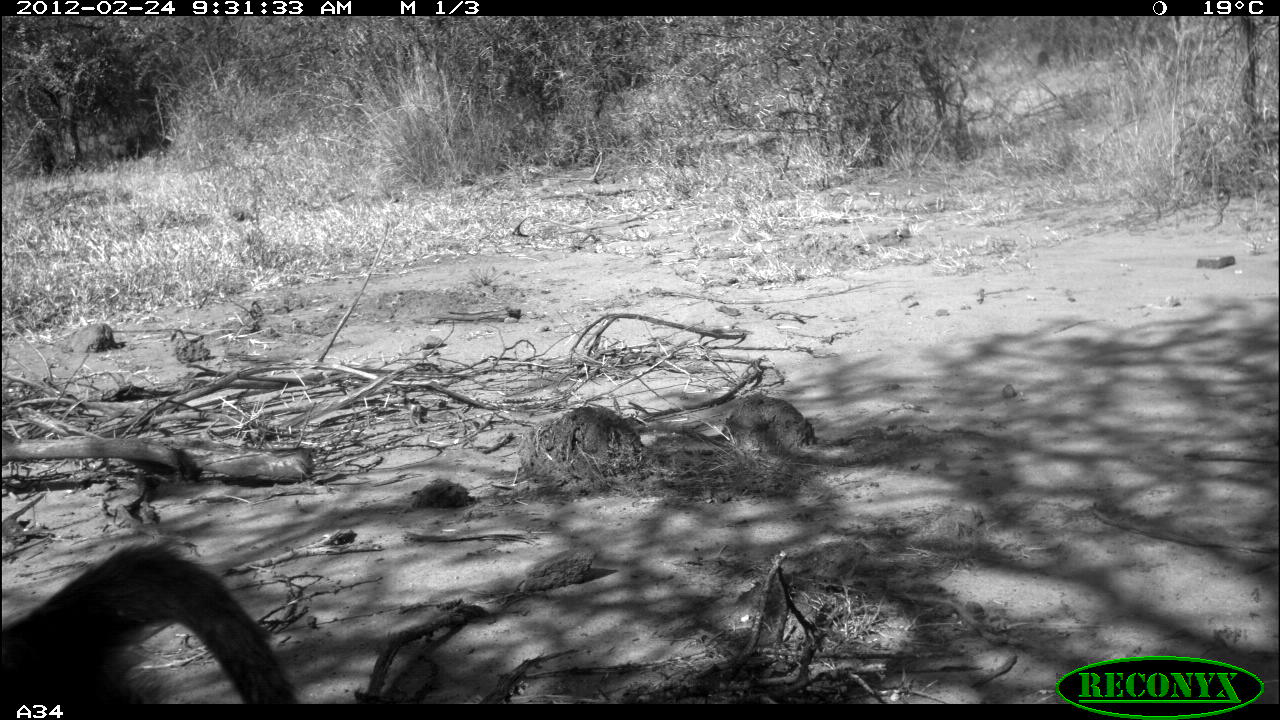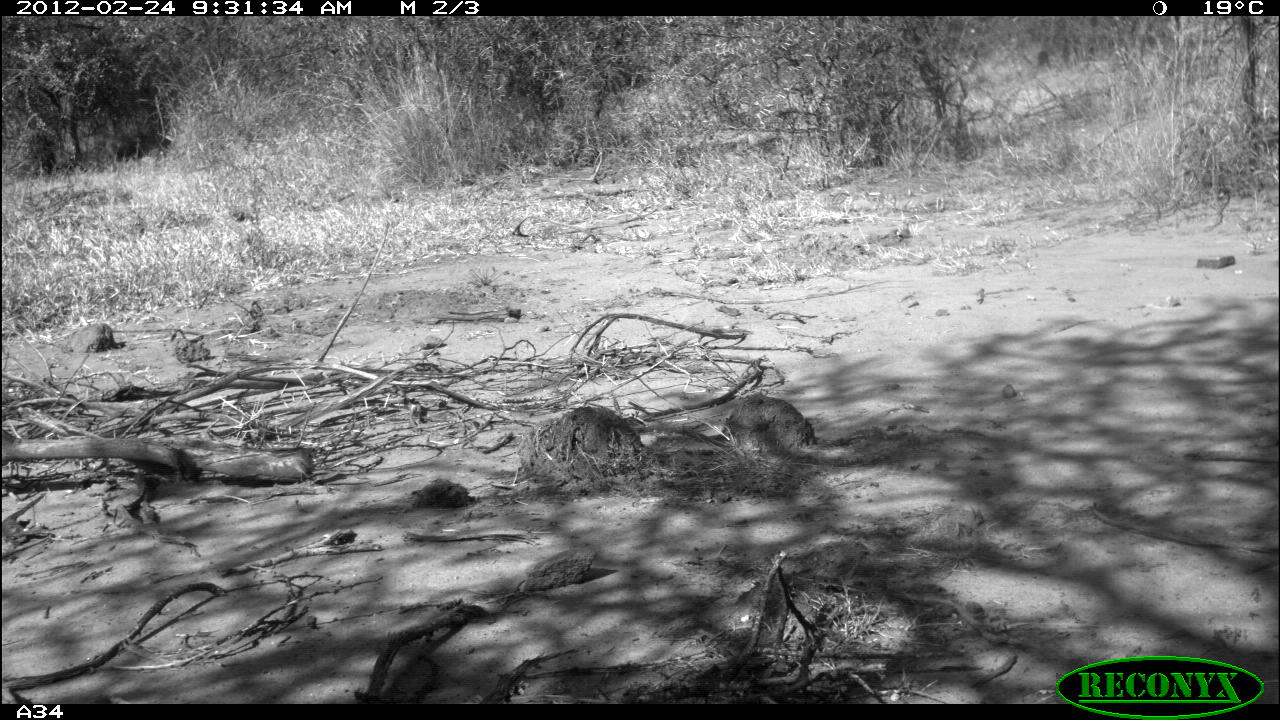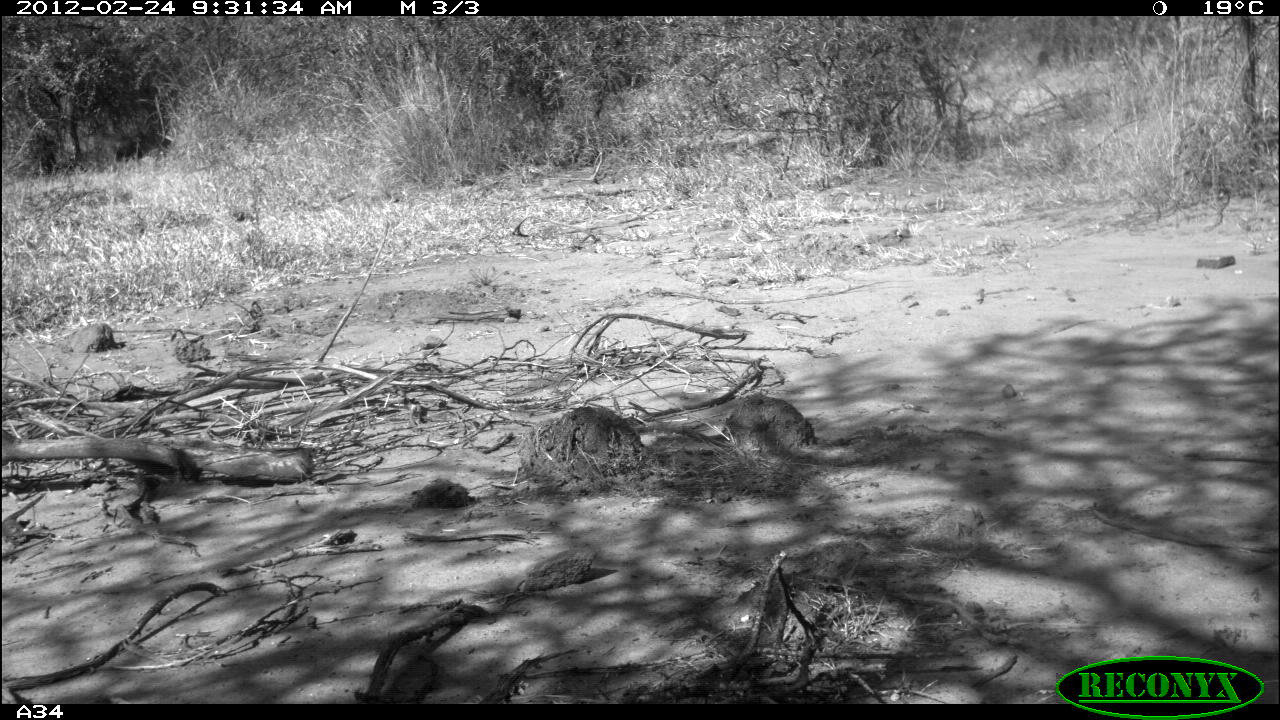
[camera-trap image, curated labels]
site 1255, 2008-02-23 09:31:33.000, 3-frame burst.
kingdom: Animalia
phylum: Chordata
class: Mammalia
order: Primates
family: Cercopithecidae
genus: Papio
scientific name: Papio anubis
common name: olive baboon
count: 1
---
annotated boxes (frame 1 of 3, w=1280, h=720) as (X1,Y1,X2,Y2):
papio anubis: (0,534,295,704)